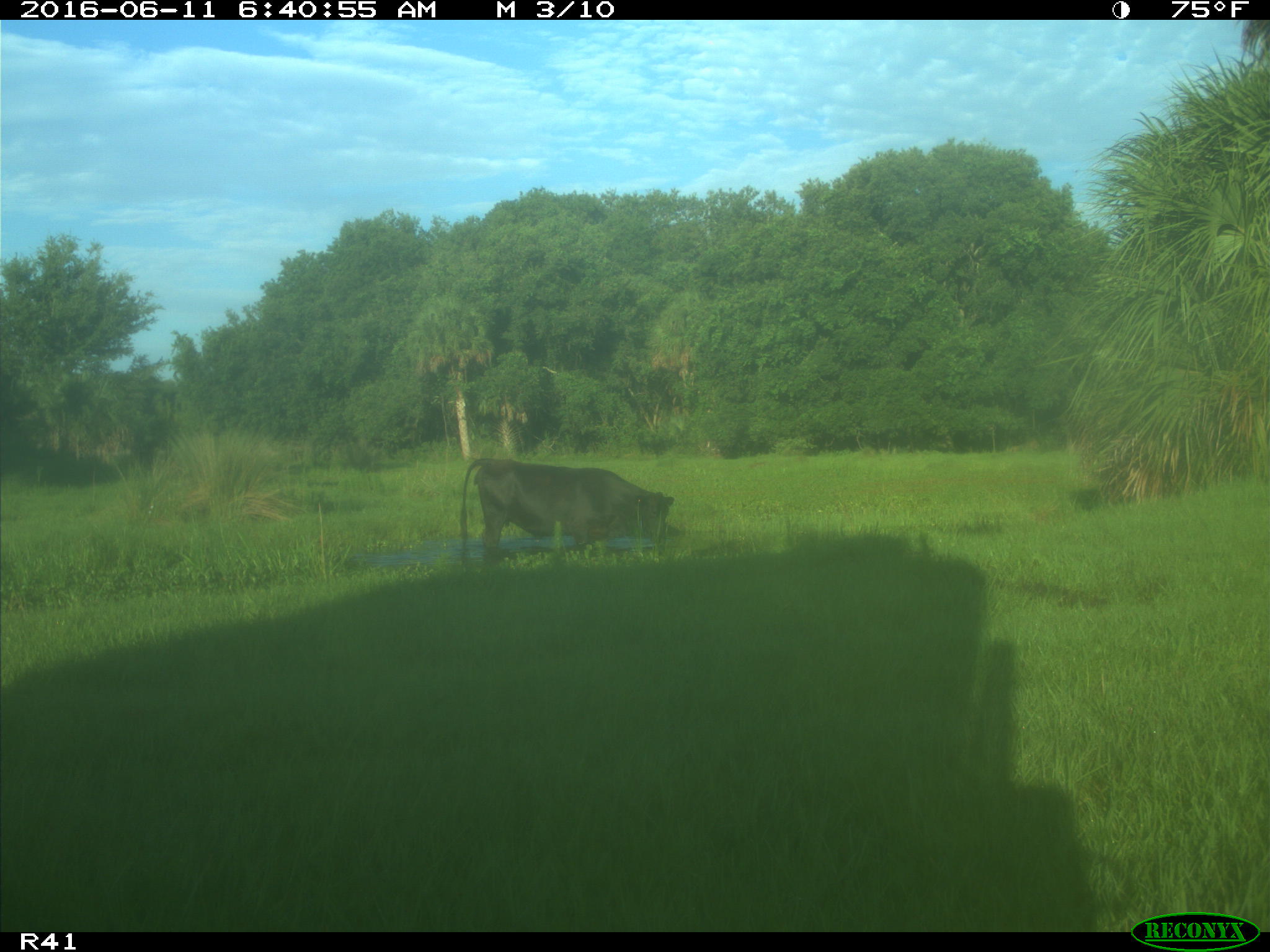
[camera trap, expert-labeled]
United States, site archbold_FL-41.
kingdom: Animalia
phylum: Chordata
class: Mammalia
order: Artiodactyla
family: Bovidae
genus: Bos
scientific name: Bos taurus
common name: domestic cow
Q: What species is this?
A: Bos taurus (domestic cow).